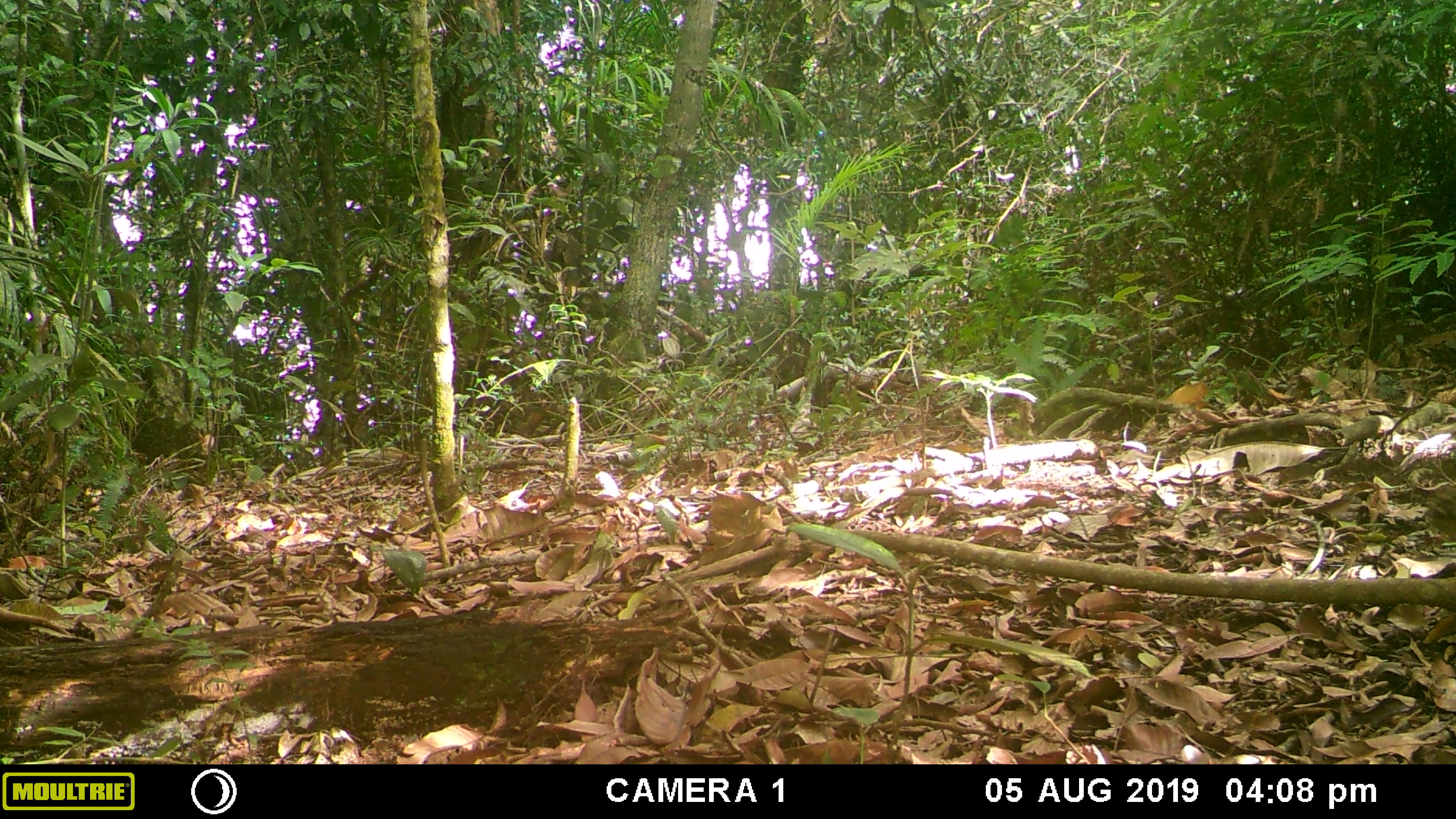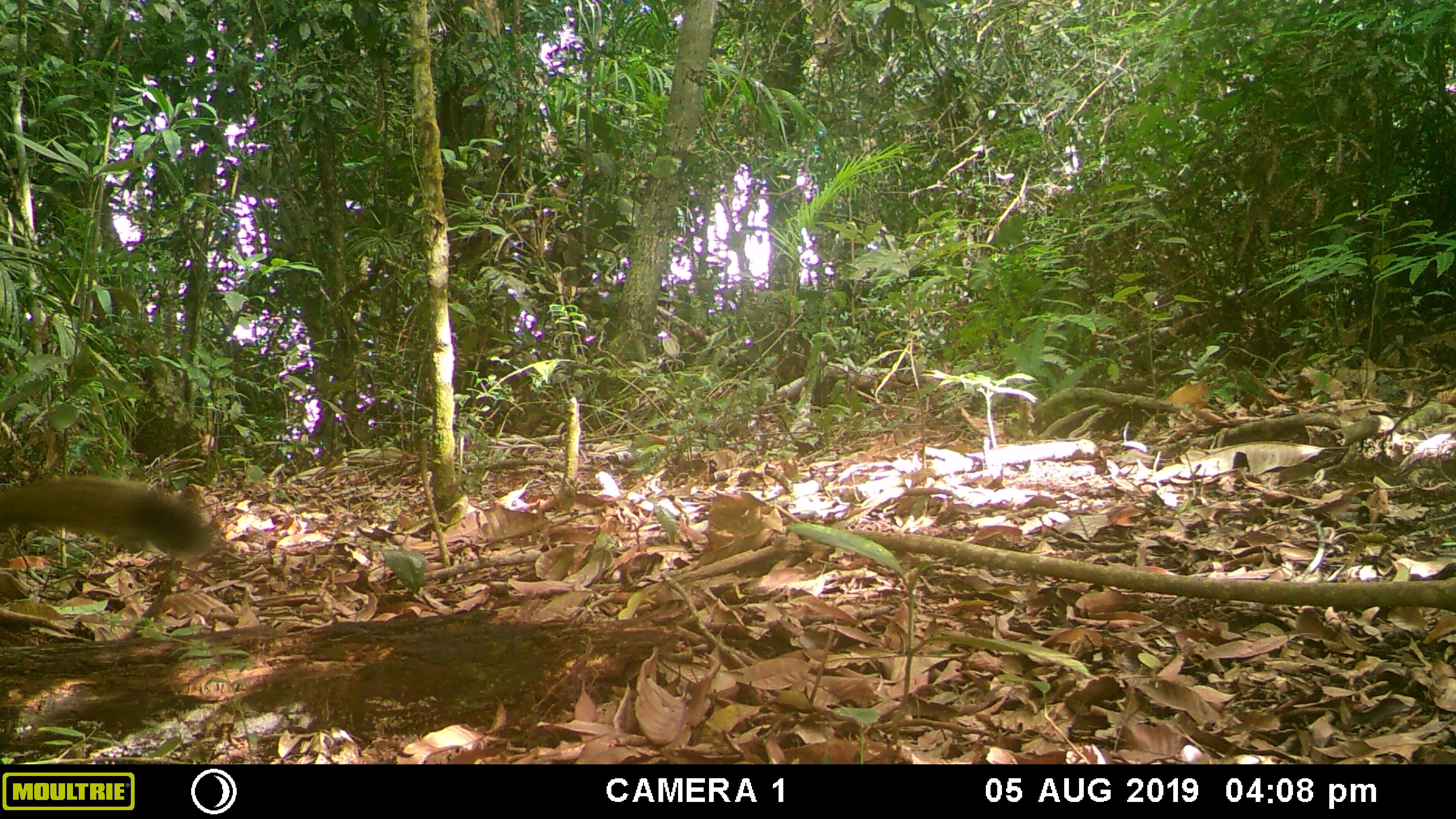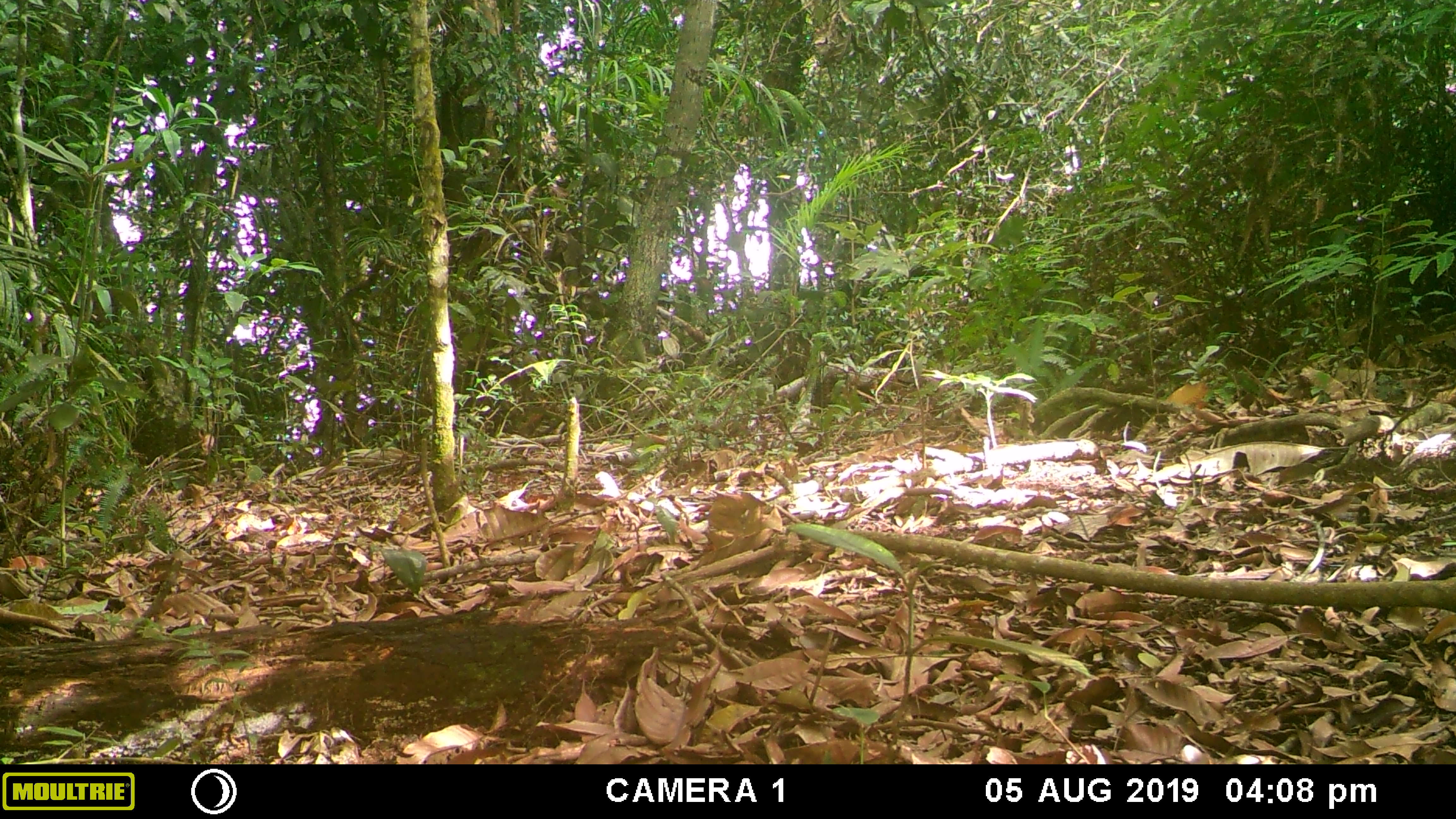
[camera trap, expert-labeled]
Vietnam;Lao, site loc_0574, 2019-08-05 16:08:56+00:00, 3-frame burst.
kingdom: Animalia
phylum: Chordata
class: Mammalia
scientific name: Mammalia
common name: mammal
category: unidentified small mammal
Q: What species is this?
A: Unidentified small mammal (mammal) (Mammalia).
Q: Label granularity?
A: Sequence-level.